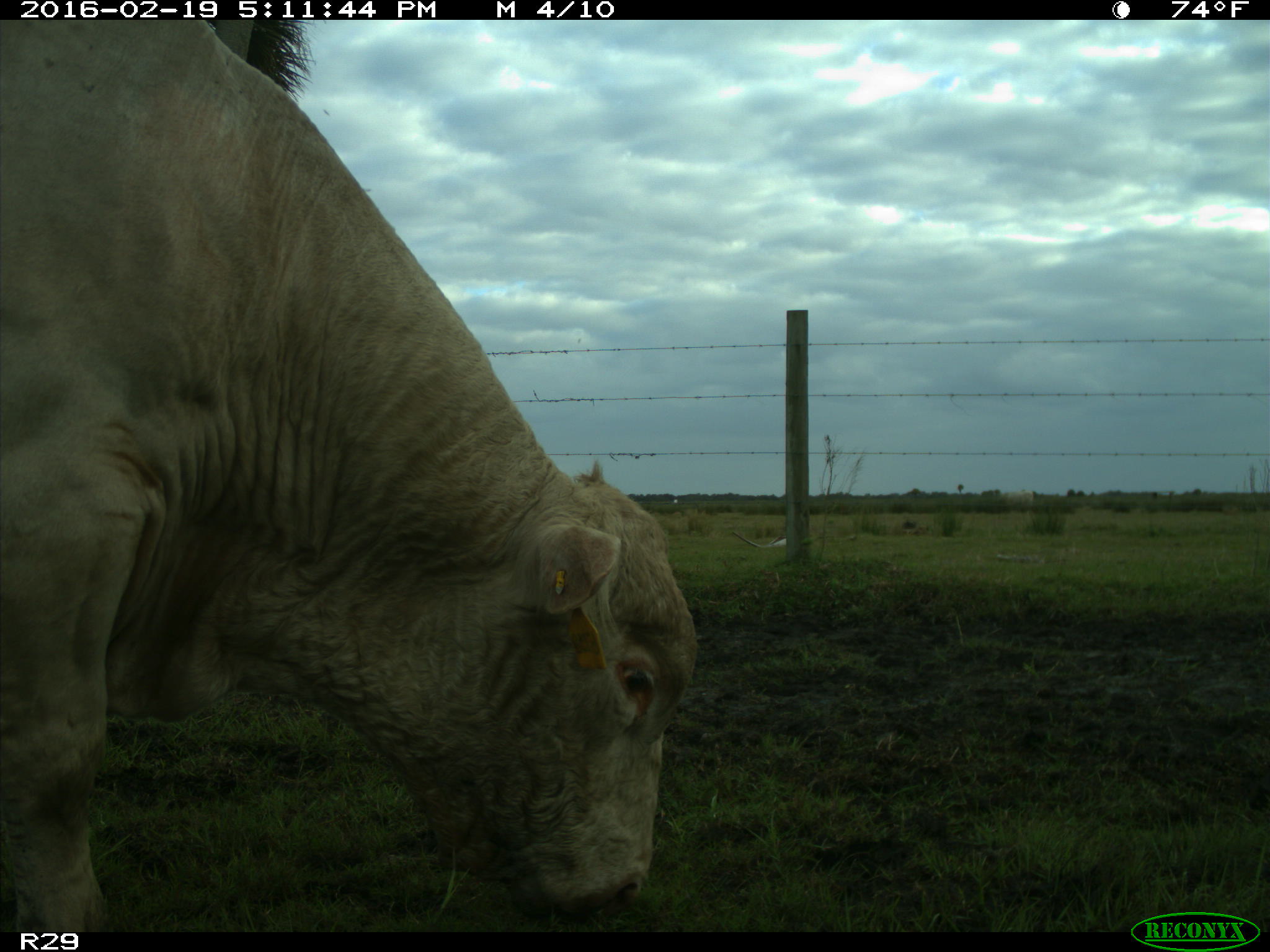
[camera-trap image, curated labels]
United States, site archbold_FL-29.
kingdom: Animalia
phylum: Chordata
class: Mammalia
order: Artiodactyla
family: Bovidae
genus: Bos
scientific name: Bos taurus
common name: domestic cow